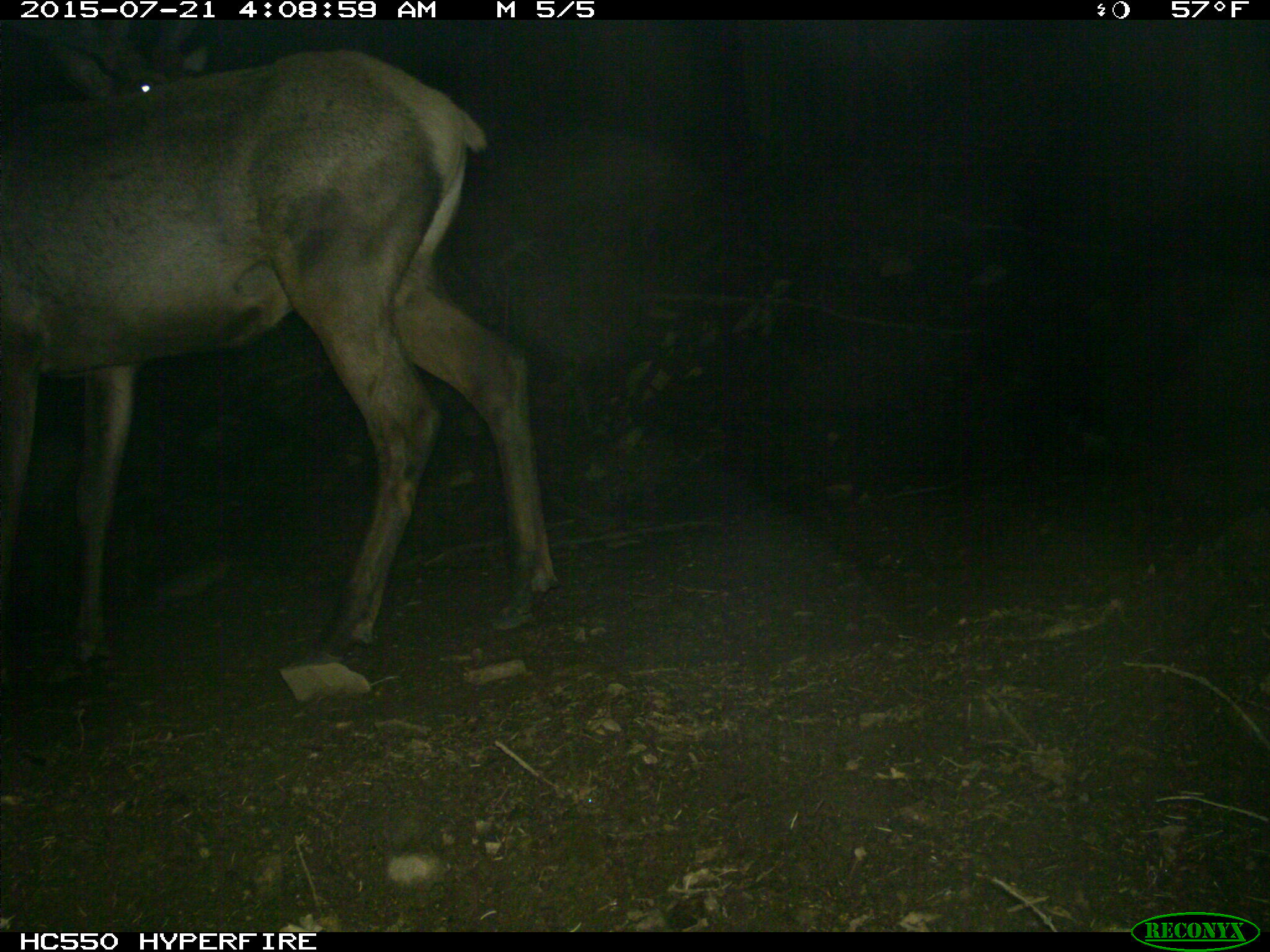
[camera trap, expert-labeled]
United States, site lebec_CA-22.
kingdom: Animalia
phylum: Chordata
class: Mammalia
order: Artiodactyla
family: Cervidae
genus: Cervus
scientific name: Cervus canadensis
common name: elk